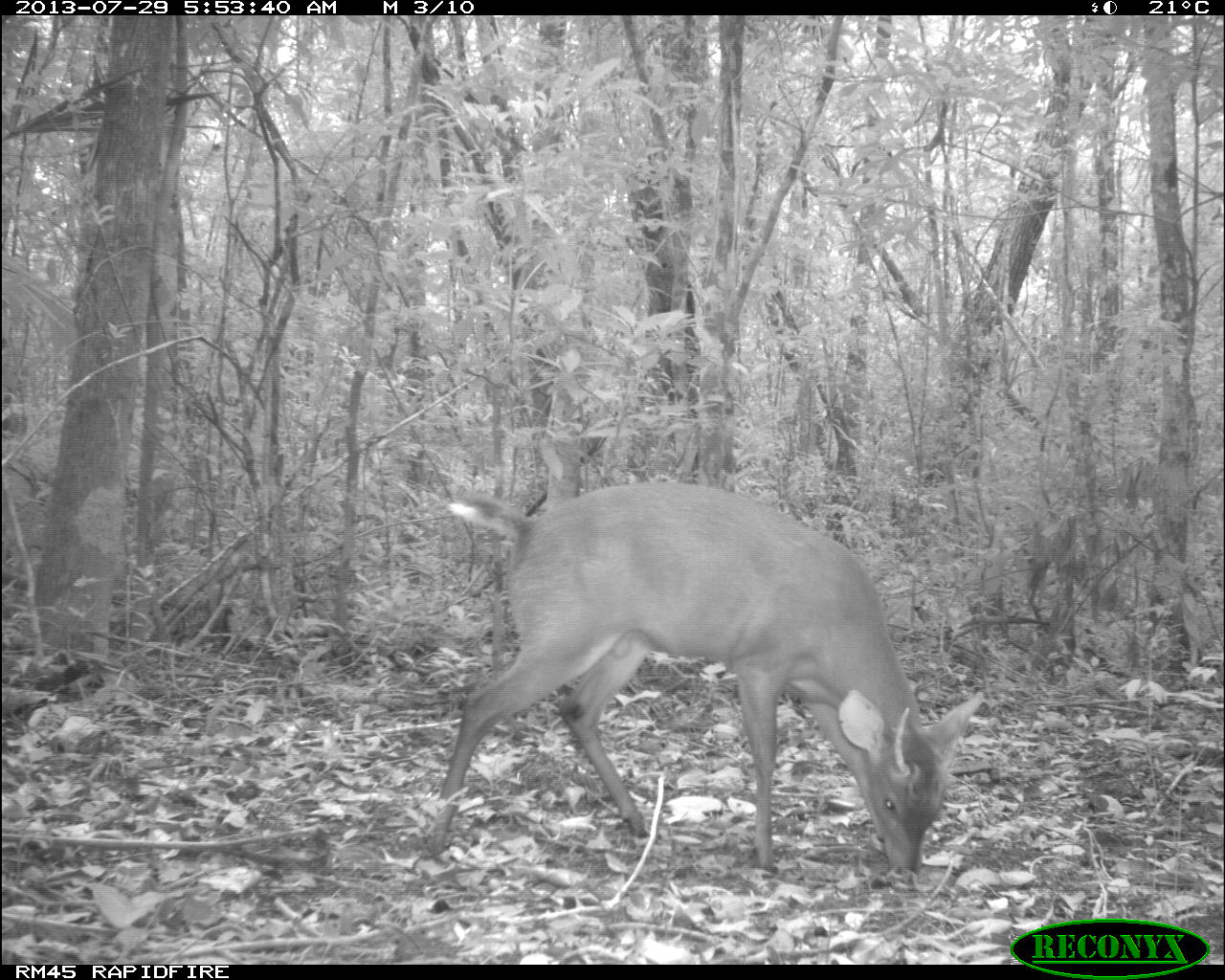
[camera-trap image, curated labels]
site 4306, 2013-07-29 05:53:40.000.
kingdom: Animalia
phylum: Chordata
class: Mammalia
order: Artiodactyla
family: Cervidae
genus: Mazama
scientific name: Mazama temama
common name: central american red brocket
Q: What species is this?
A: Mazama temama (central american red brocket).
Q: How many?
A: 1.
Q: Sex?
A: Male.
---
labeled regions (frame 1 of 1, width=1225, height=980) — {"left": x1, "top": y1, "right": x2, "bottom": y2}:
mazama temama: {"left": 425, "top": 479, "right": 982, "bottom": 876}